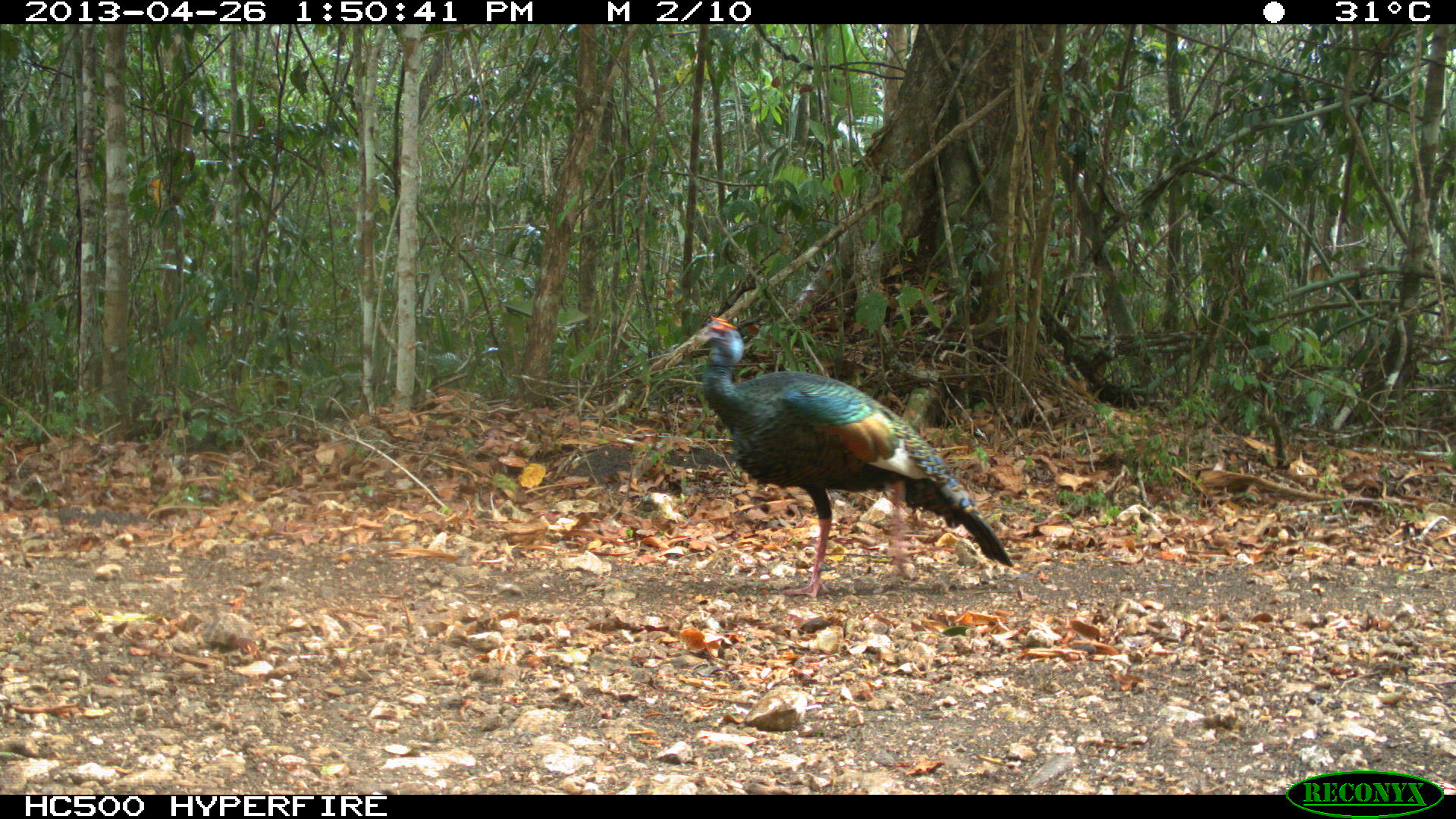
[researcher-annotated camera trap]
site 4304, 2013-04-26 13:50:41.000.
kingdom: Animalia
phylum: Chordata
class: Aves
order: Galliformes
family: Phasianidae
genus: Meleagris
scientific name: Meleagris ocellata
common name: ocellated turkey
Meleagris ocellata (ocellated turkey), count 1, sex male.